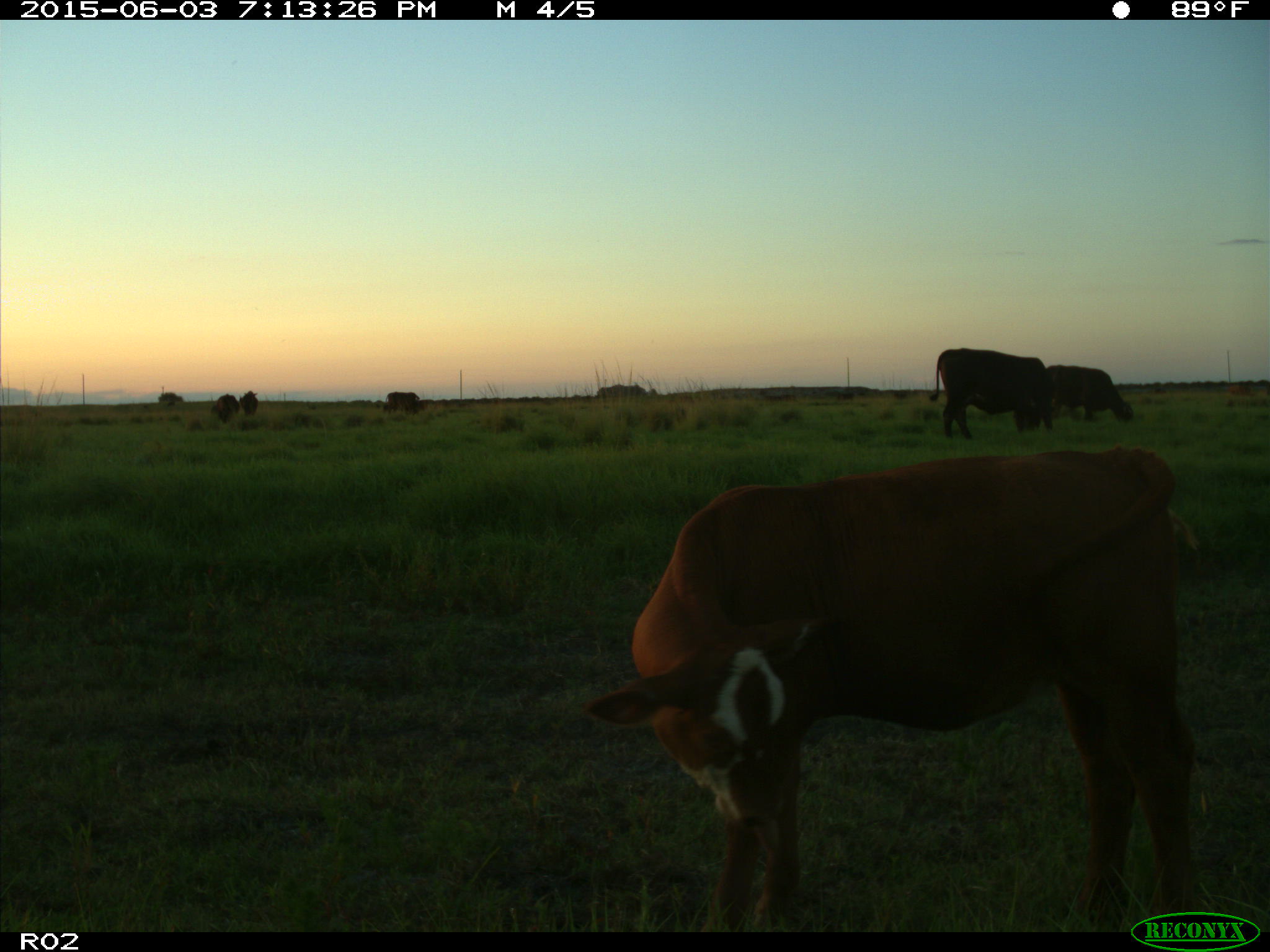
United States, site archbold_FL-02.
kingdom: Animalia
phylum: Chordata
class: Mammalia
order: Artiodactyla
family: Bovidae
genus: Bos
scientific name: Bos taurus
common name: domestic cow